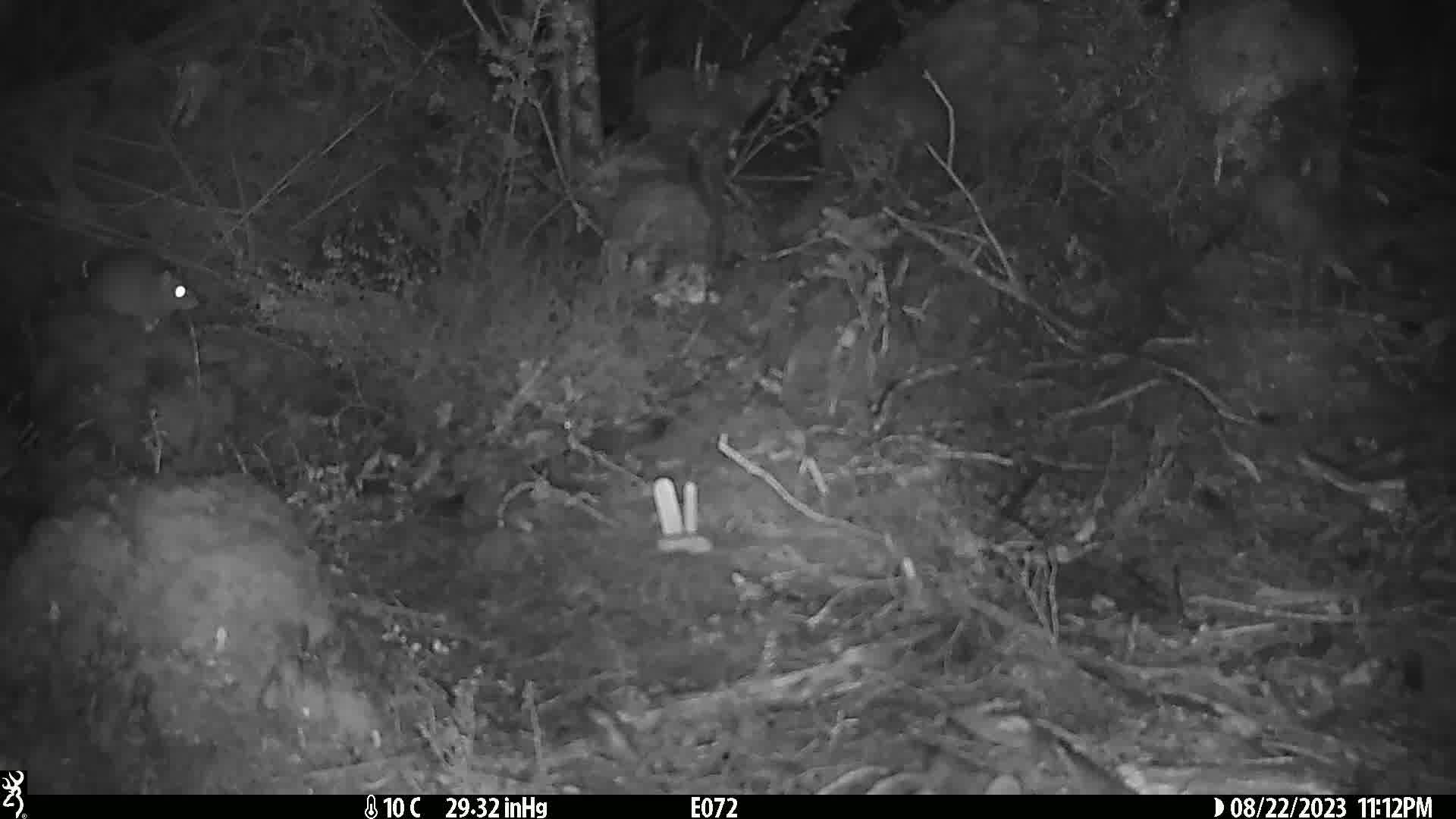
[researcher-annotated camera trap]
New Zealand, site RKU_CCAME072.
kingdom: Animalia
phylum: Chordata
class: Mammalia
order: Rodentia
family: Muridae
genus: Rattus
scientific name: Rattus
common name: rat